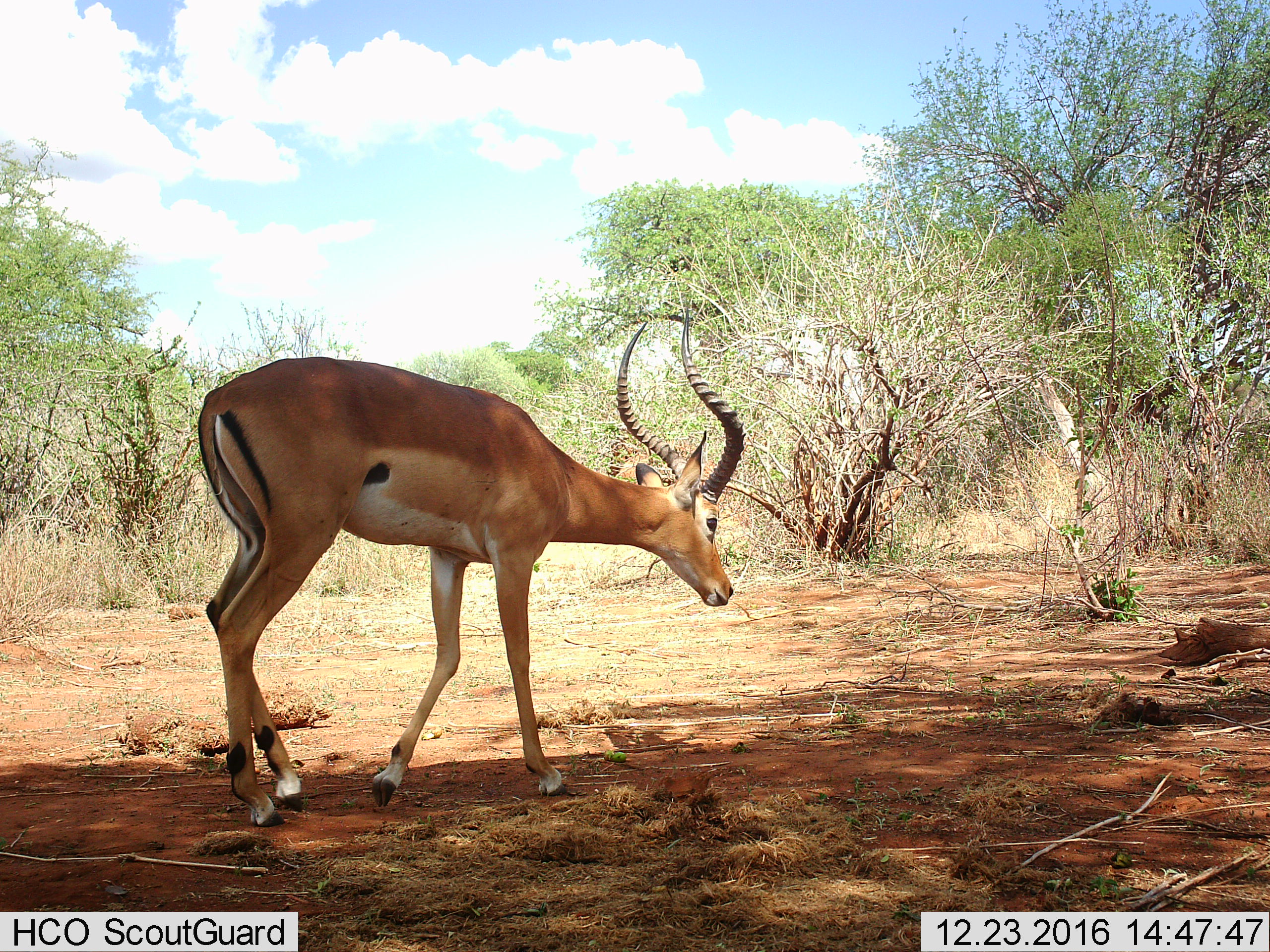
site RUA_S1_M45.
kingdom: Animalia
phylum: Chordata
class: Mammalia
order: Artiodactyla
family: Bovidae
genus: Aepyceros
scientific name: Aepyceros melampus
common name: impala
Impala (Aepyceros melampus), count 1. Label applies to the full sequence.